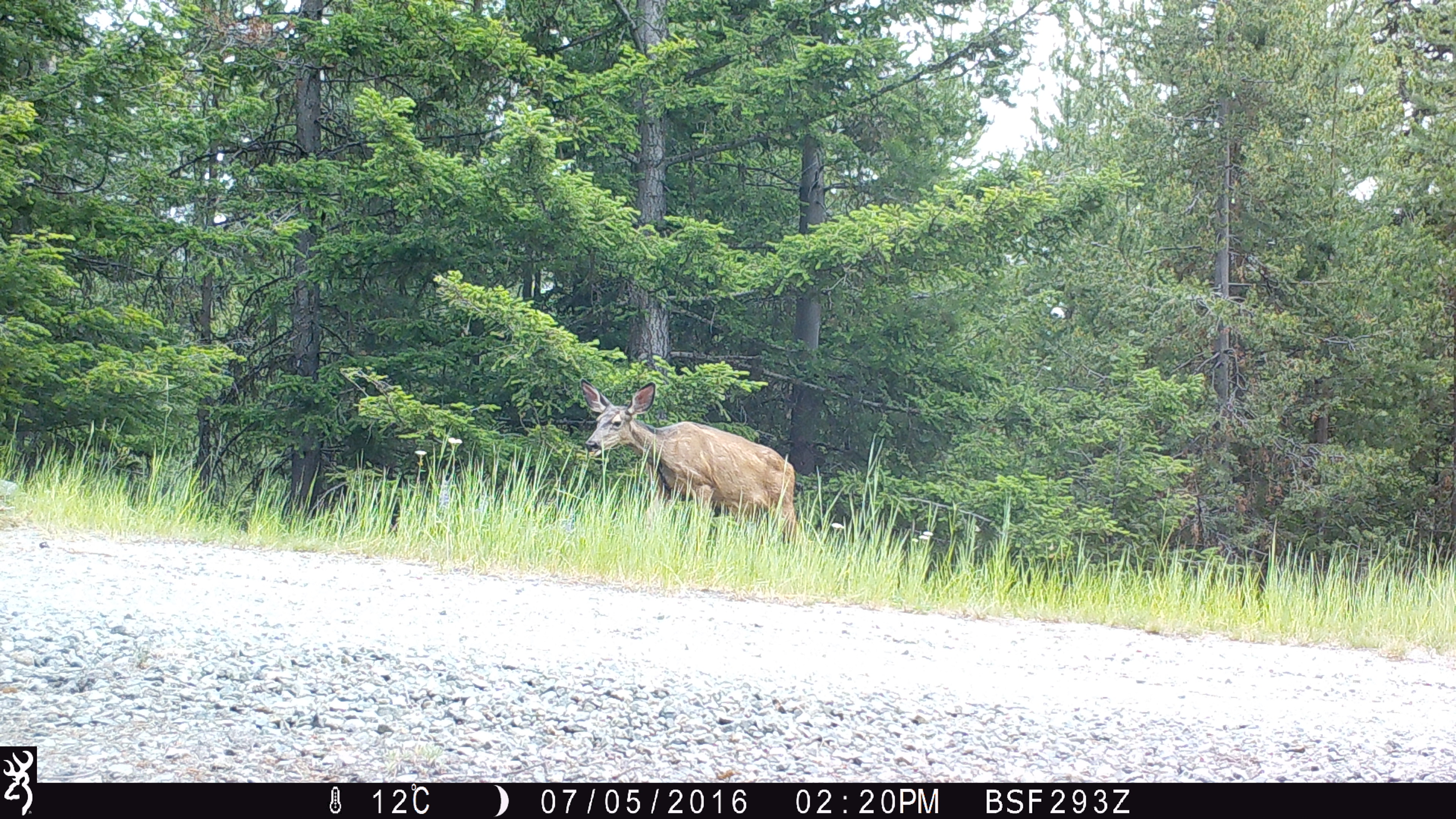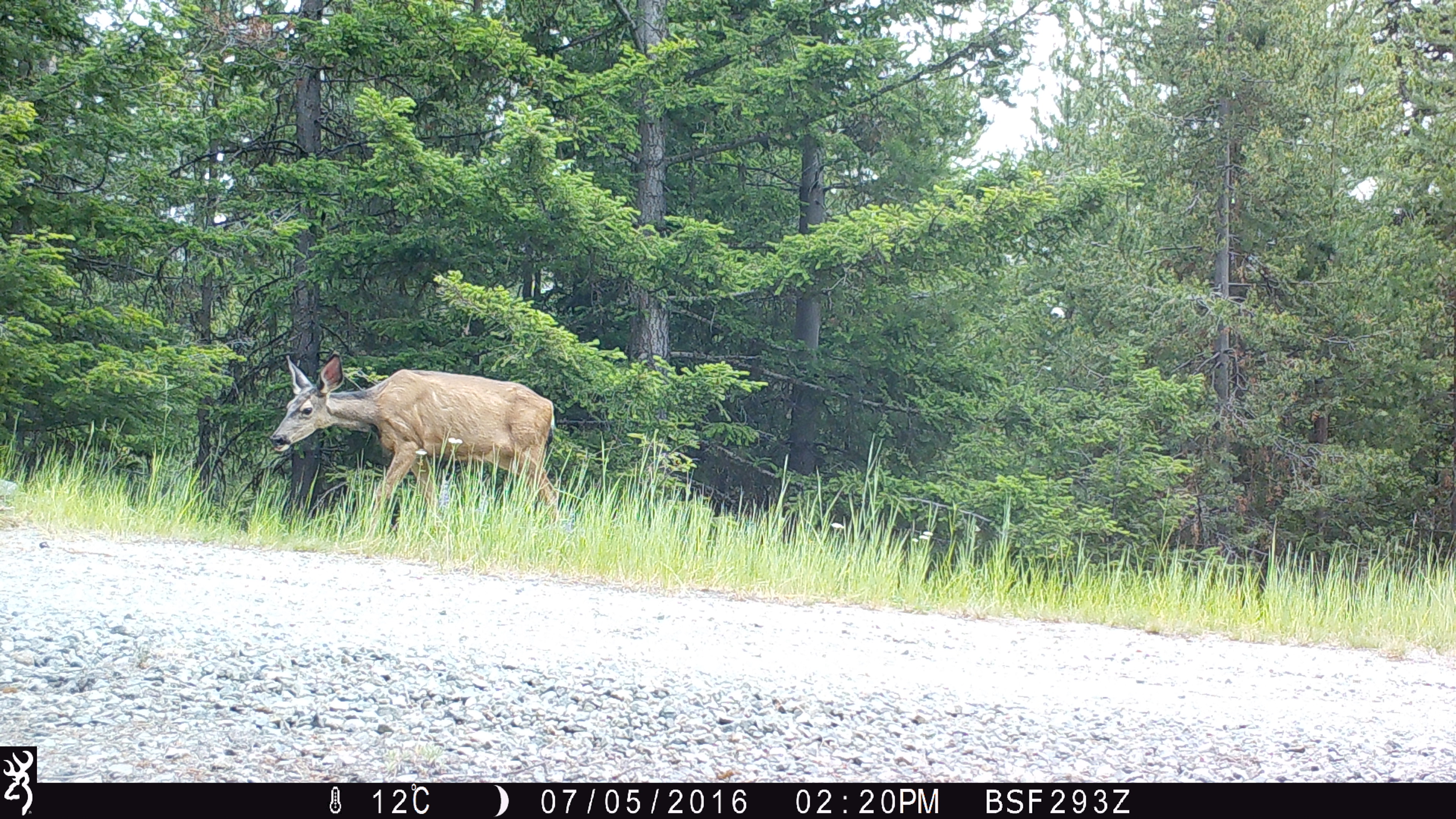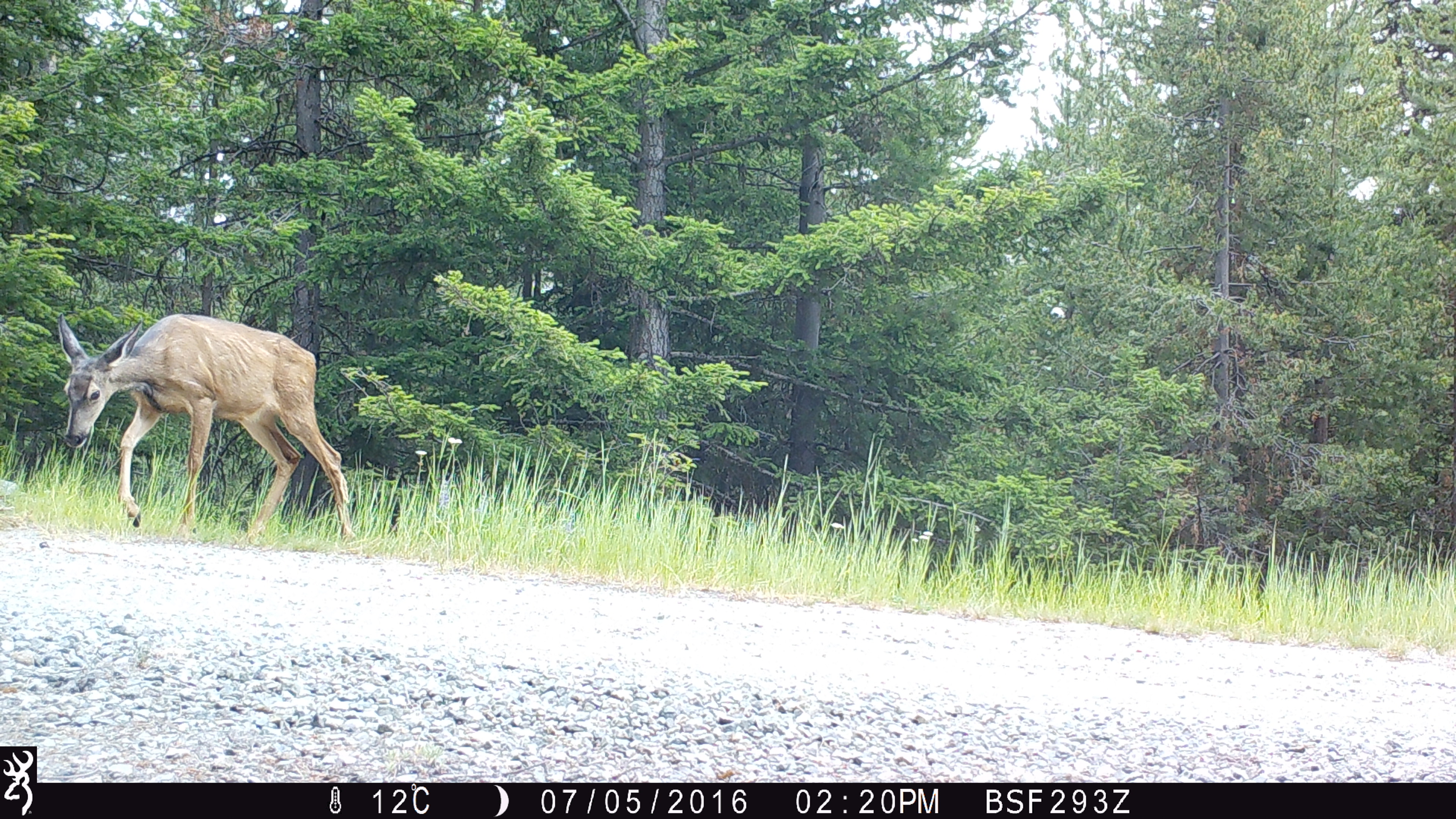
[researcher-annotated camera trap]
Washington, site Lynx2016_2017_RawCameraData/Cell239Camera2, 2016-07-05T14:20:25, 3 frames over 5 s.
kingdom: Animalia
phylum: Chordata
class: Mammalia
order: Artiodactyla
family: Cervidae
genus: Odocoileus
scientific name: Odocoileus hemionus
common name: mule deer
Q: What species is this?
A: Odocoileus hemionus (mule deer).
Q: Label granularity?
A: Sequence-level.